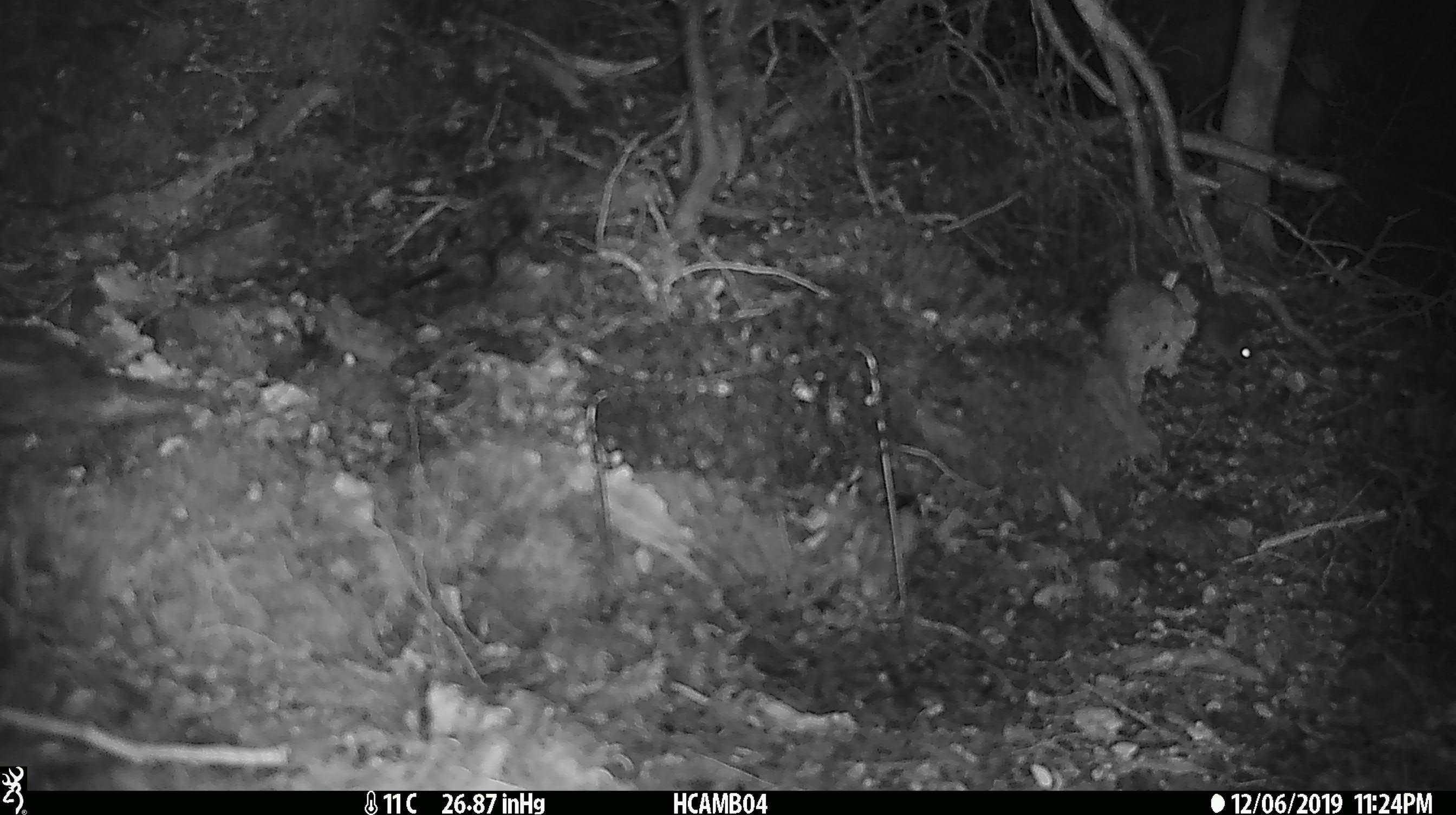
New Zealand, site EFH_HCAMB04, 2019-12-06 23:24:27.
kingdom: Animalia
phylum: Chordata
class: Mammalia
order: Rodentia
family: Muridae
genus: Mus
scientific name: Mus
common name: mouse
Mouse (Mus).